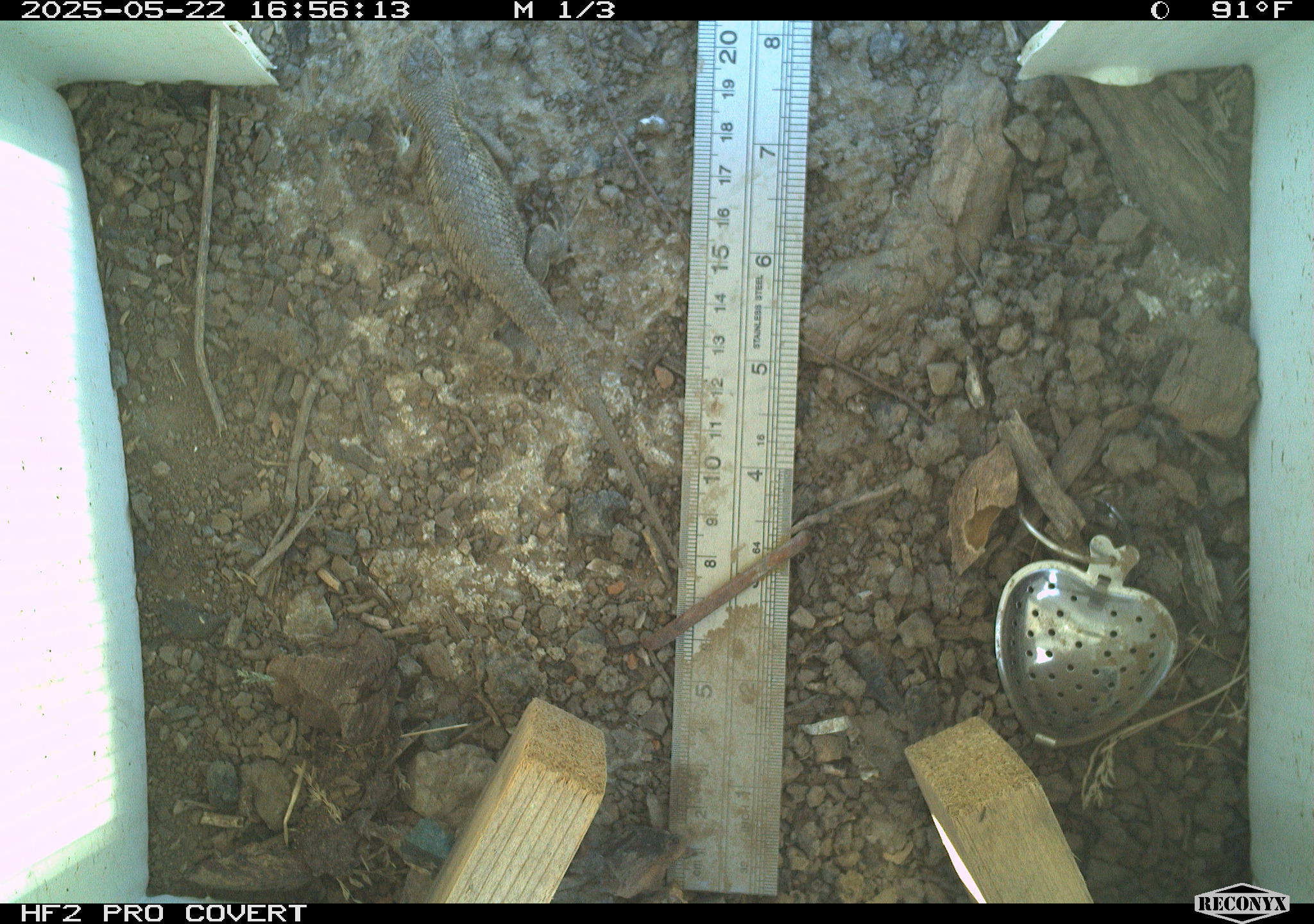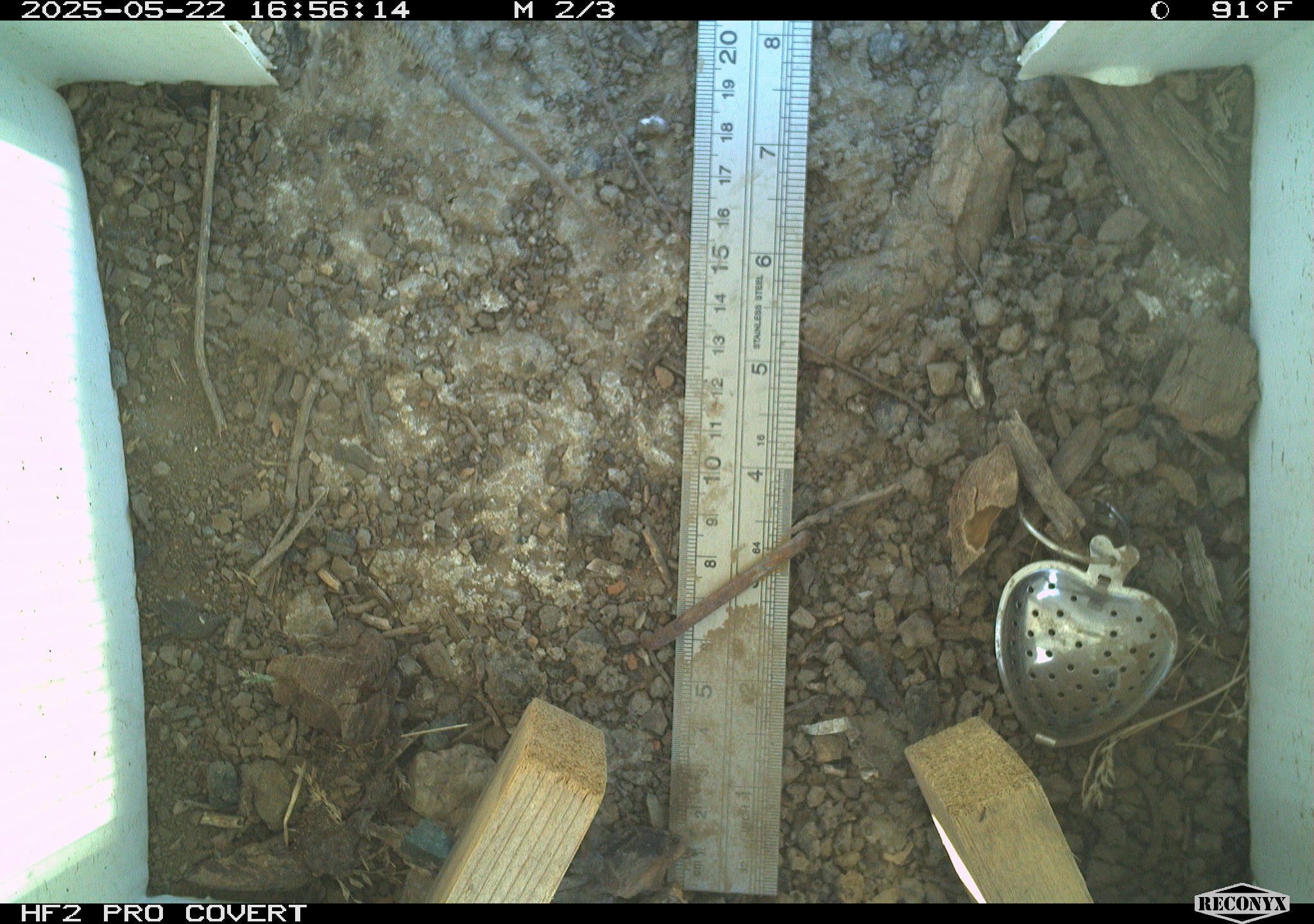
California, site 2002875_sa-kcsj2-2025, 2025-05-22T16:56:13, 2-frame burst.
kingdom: Animalia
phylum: Chordata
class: Reptilia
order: Squamata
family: Phrynosomatidae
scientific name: Phrynosomatidae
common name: north american spiny lizards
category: sceloporus/uta species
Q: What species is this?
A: Sceloporus/uta species (north american spiny lizards) (Phrynosomatidae).